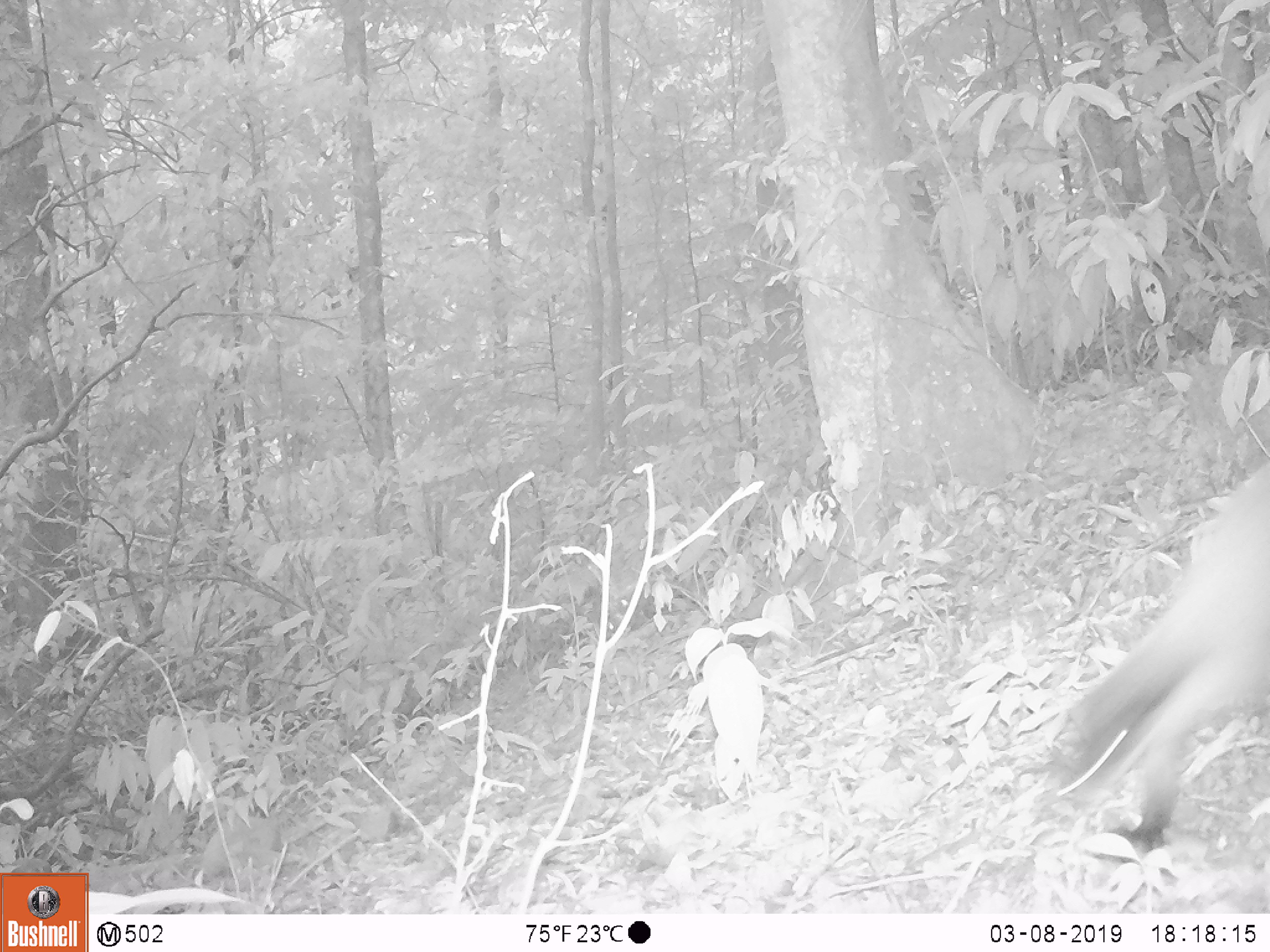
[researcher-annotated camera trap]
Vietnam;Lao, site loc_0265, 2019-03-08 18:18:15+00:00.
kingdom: Animalia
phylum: Chordata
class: Mammalia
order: Carnivora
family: Mustelidae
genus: Martes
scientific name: Martes flavigula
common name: yellow-throated marten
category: yellow throated marten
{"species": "yellow throated marten (yellow-throated marten) (Martes flavigula)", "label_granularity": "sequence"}